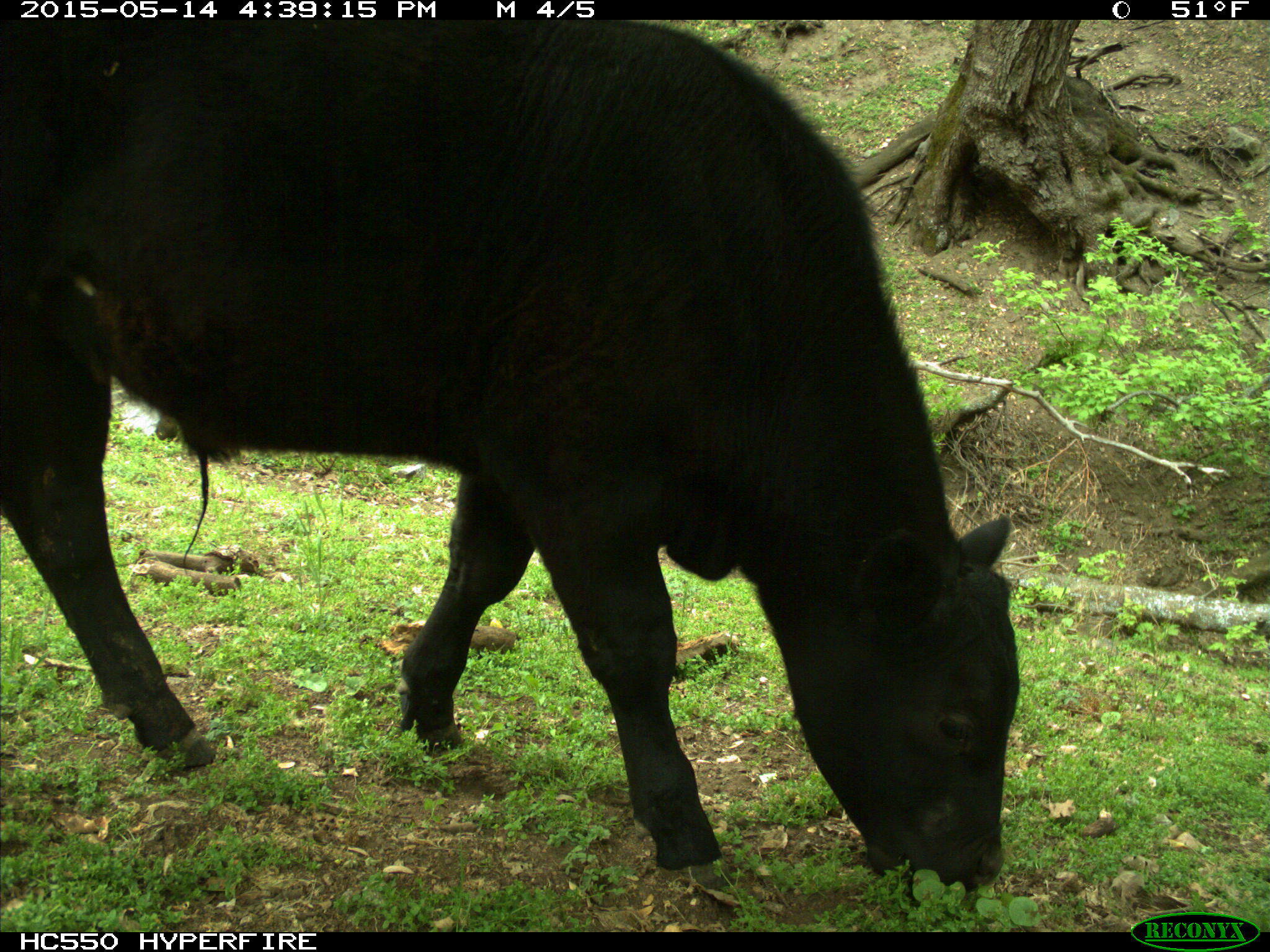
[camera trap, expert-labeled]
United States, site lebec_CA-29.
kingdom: Animalia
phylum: Chordata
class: Mammalia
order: Artiodactyla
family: Bovidae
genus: Bos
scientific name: Bos taurus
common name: domestic cow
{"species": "Bos taurus (domestic cow)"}